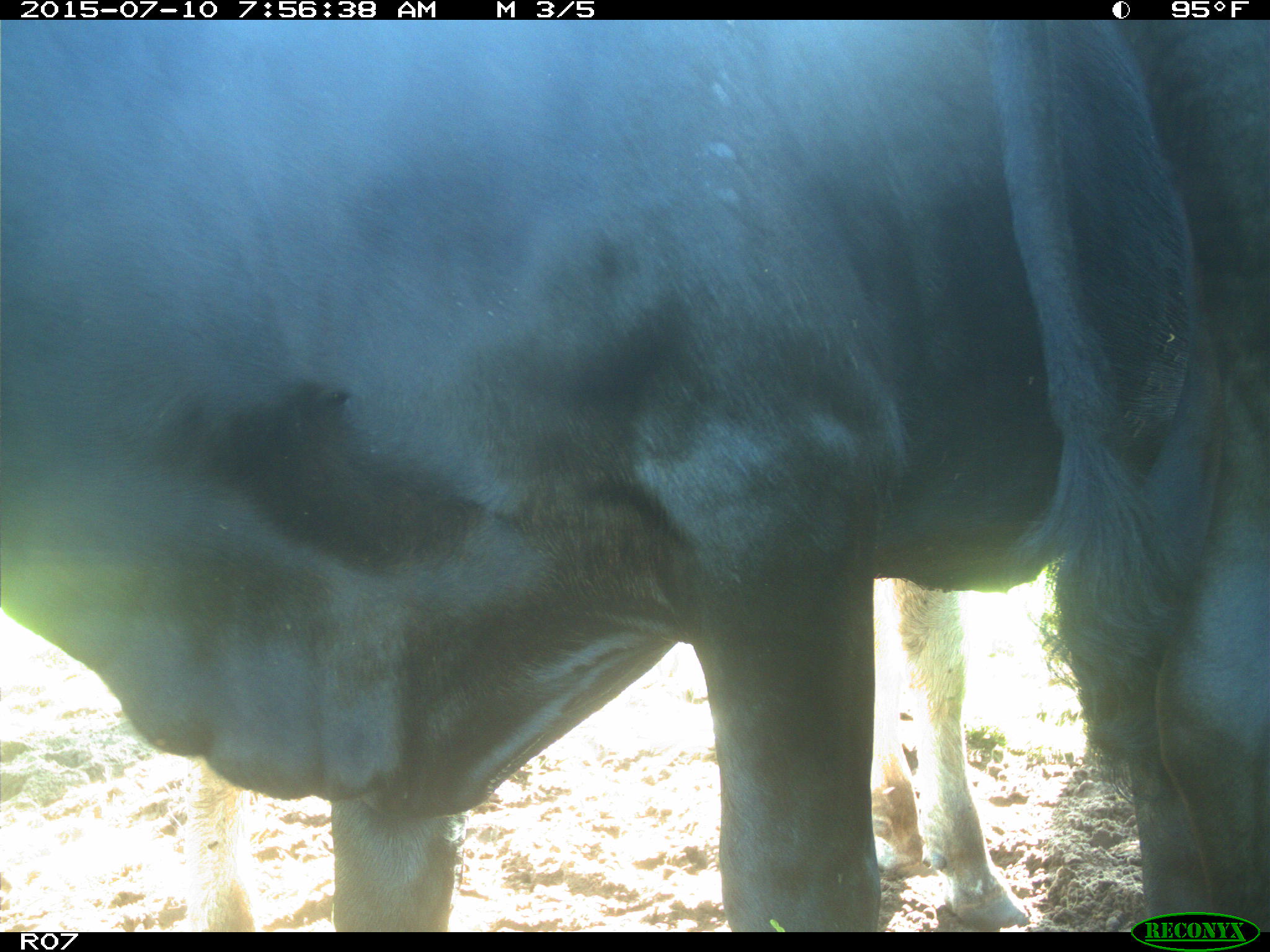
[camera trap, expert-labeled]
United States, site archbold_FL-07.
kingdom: Animalia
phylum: Chordata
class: Mammalia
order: Artiodactyla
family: Bovidae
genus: Bos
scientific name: Bos taurus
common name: domestic cow